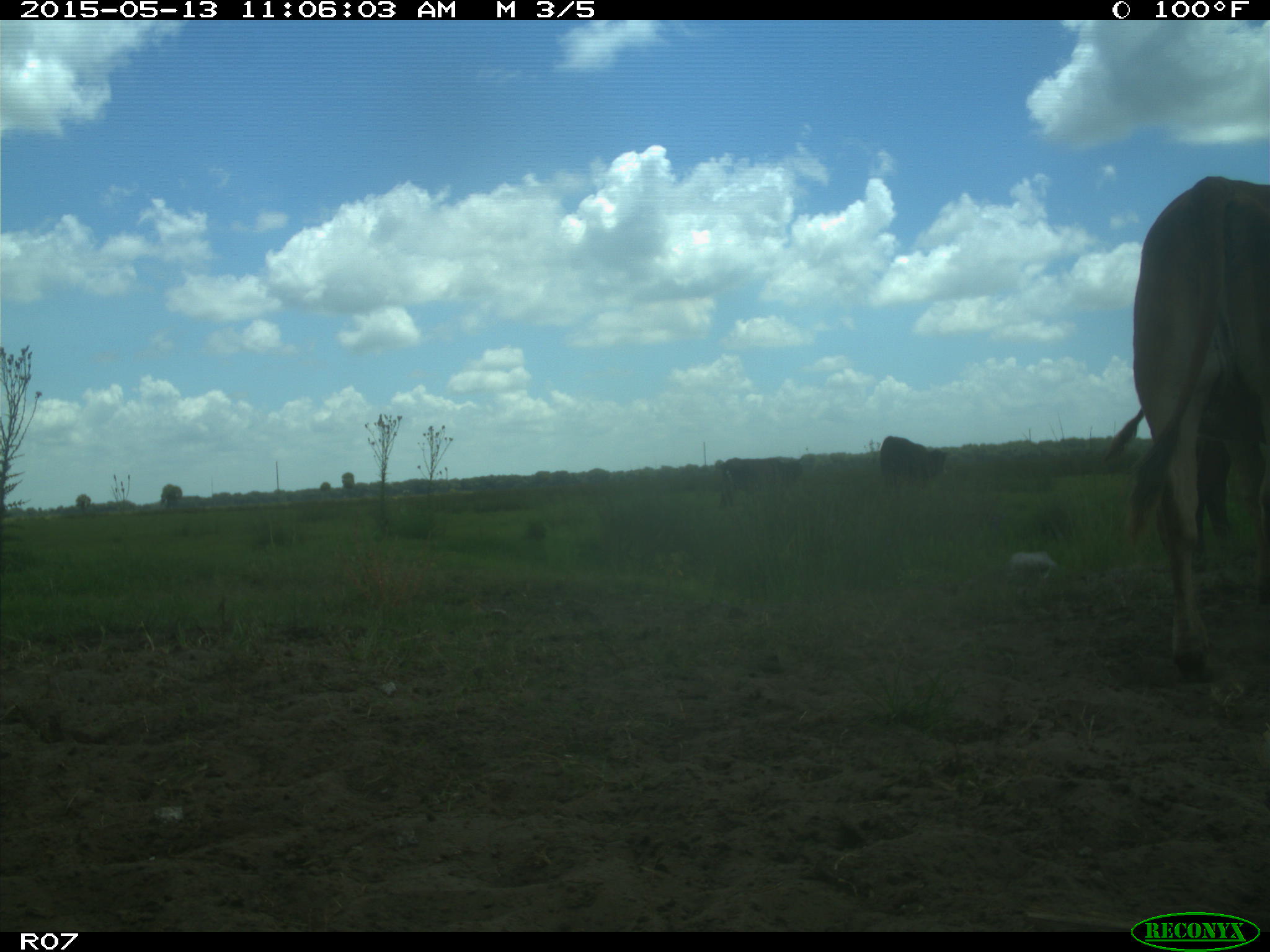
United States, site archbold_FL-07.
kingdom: Animalia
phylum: Chordata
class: Mammalia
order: Artiodactyla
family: Bovidae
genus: Bos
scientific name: Bos taurus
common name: domestic cow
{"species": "Bos taurus (domestic cow)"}